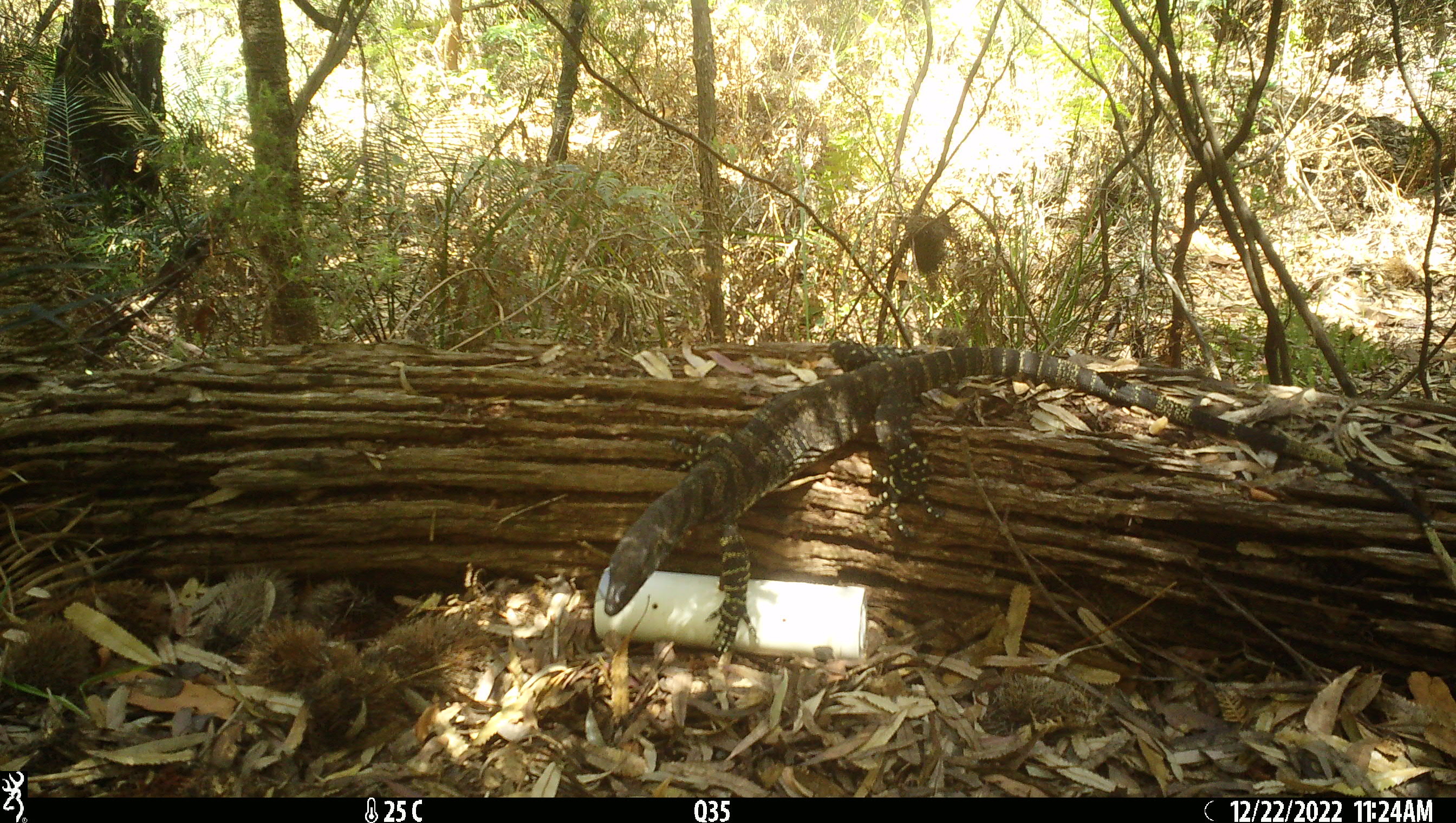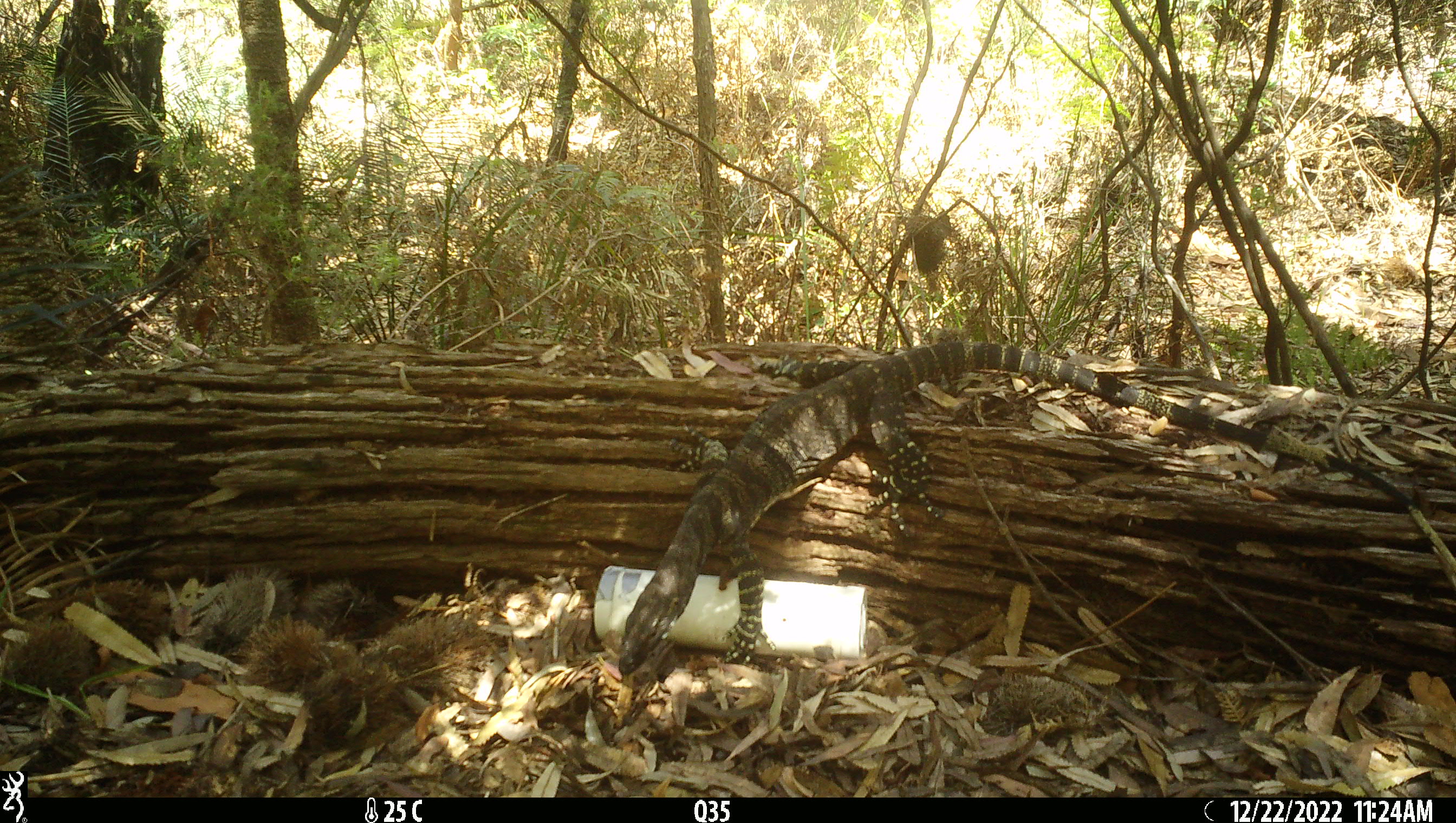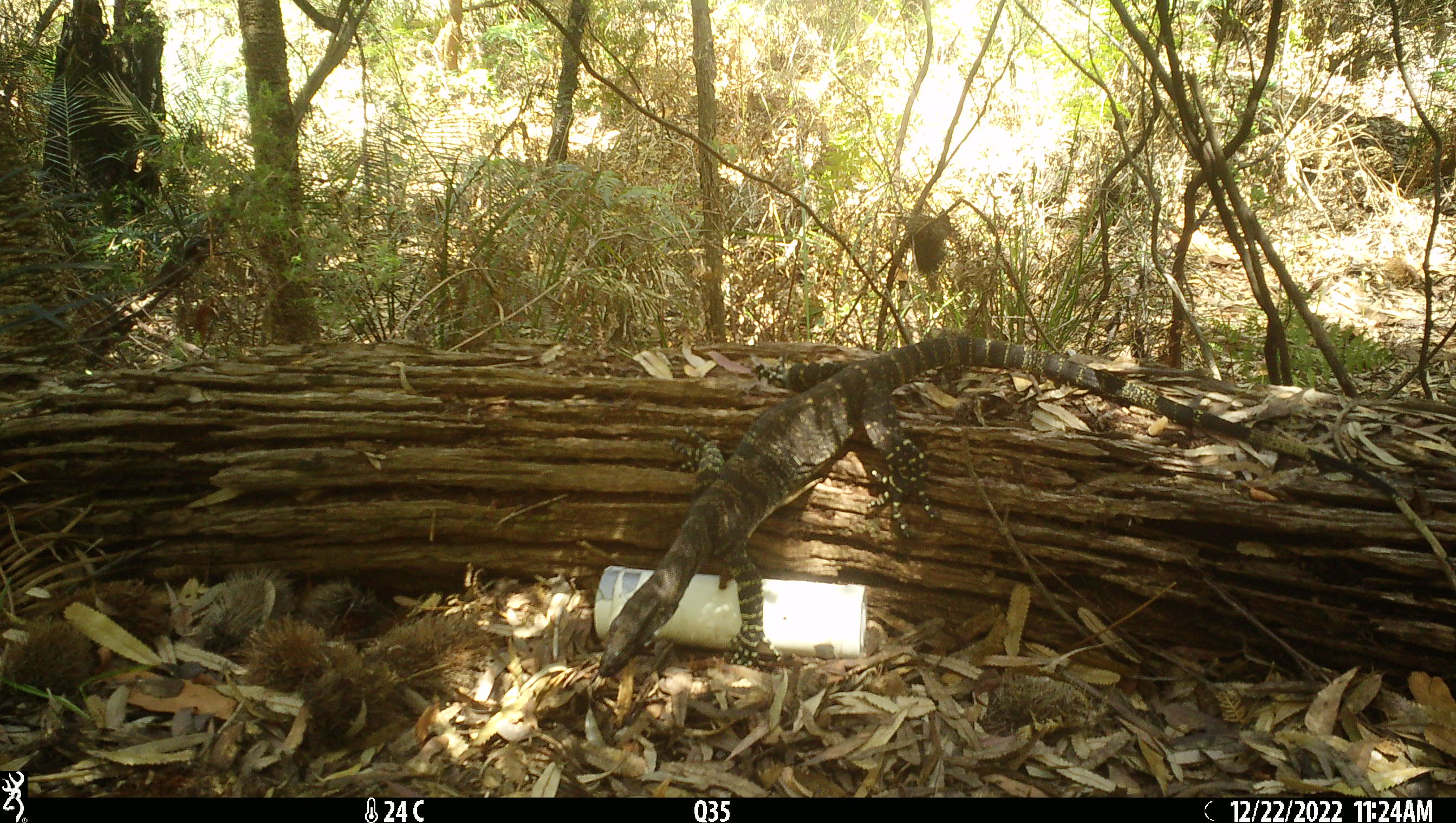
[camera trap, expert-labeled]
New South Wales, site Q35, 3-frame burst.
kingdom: Animalia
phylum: Chordata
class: Reptilia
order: Squamata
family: Varanidae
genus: Varanus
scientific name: Varanus varius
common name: lace monitor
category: goanna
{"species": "goanna (lace monitor) (Varanus varius)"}